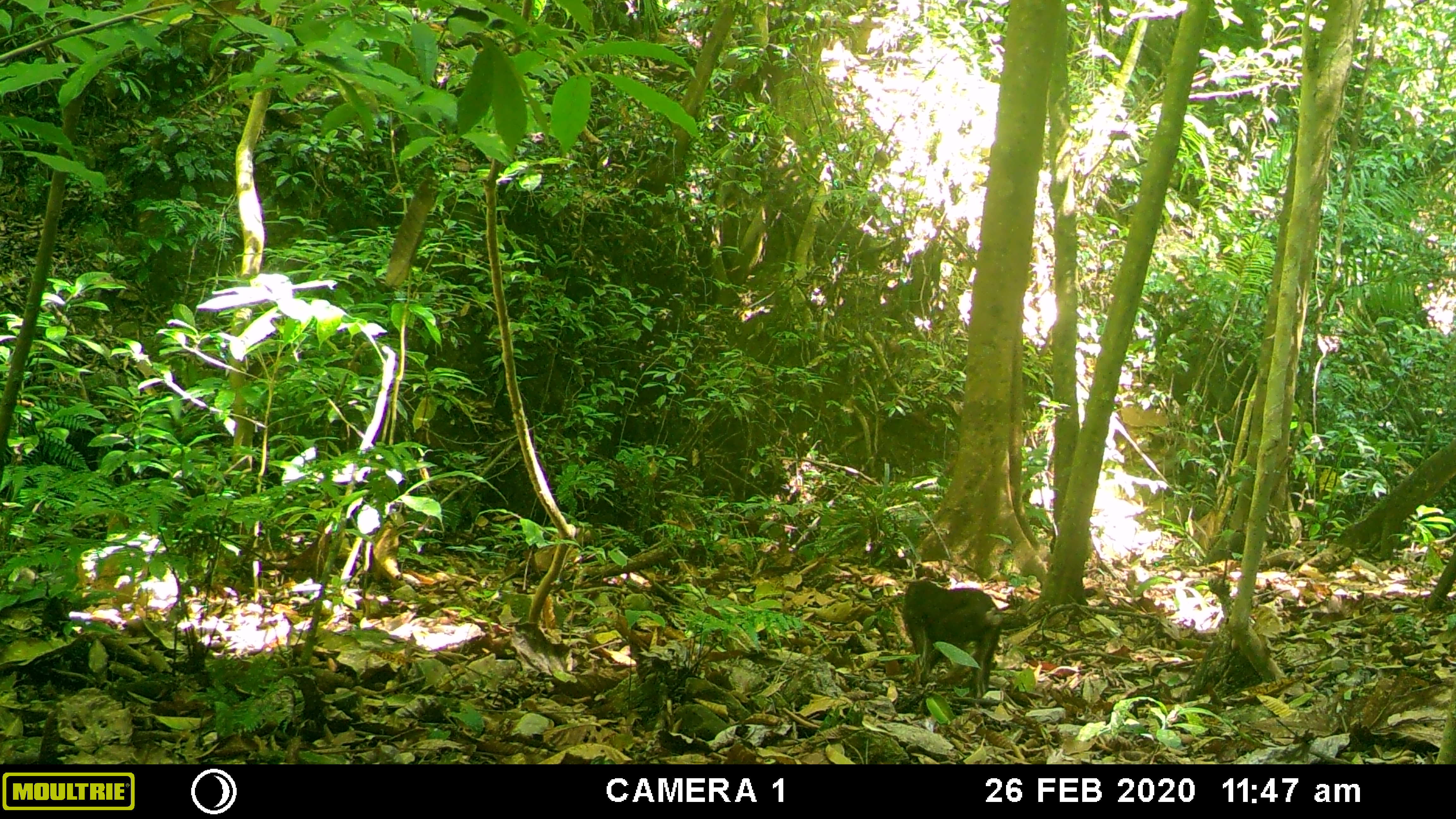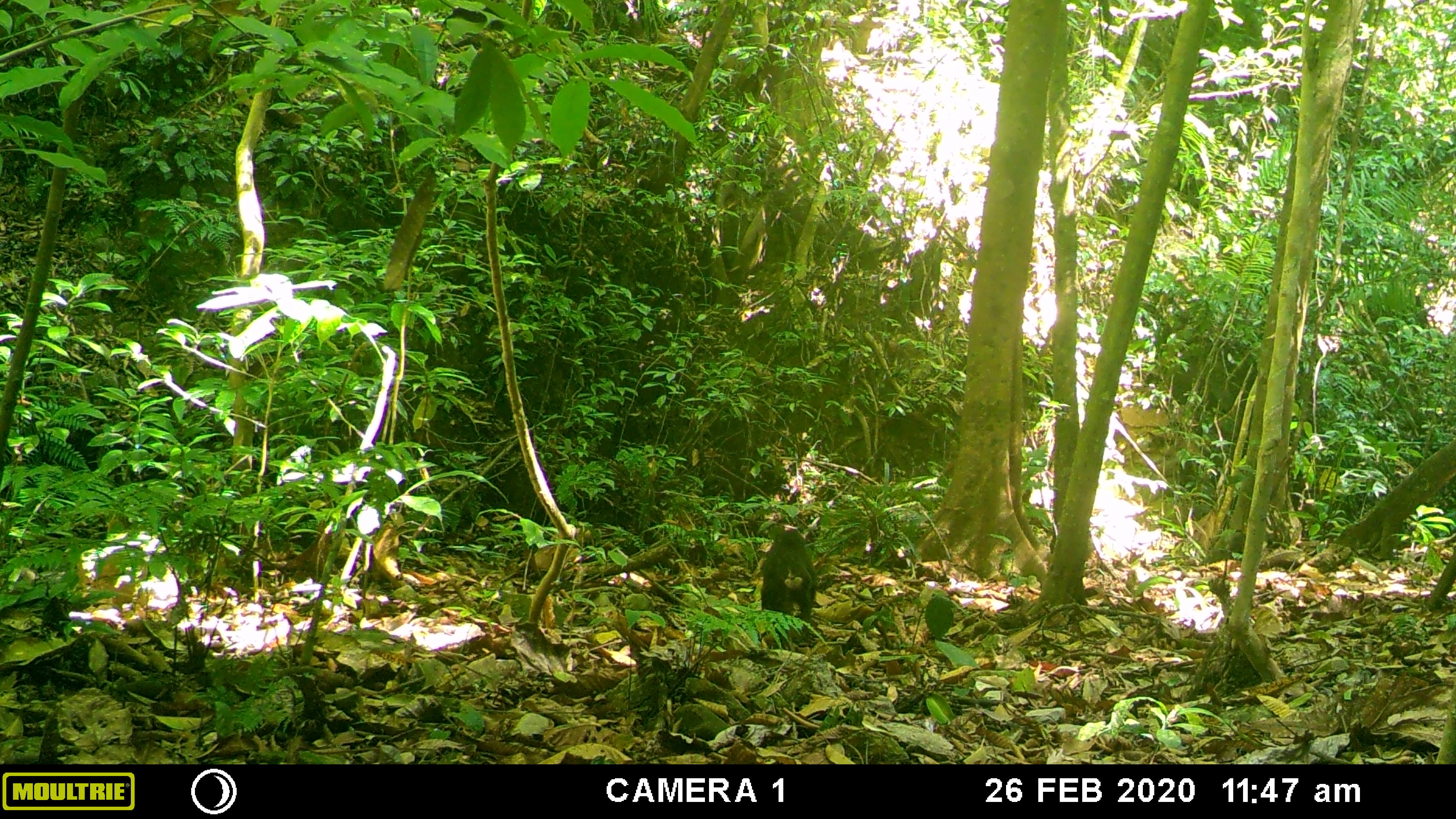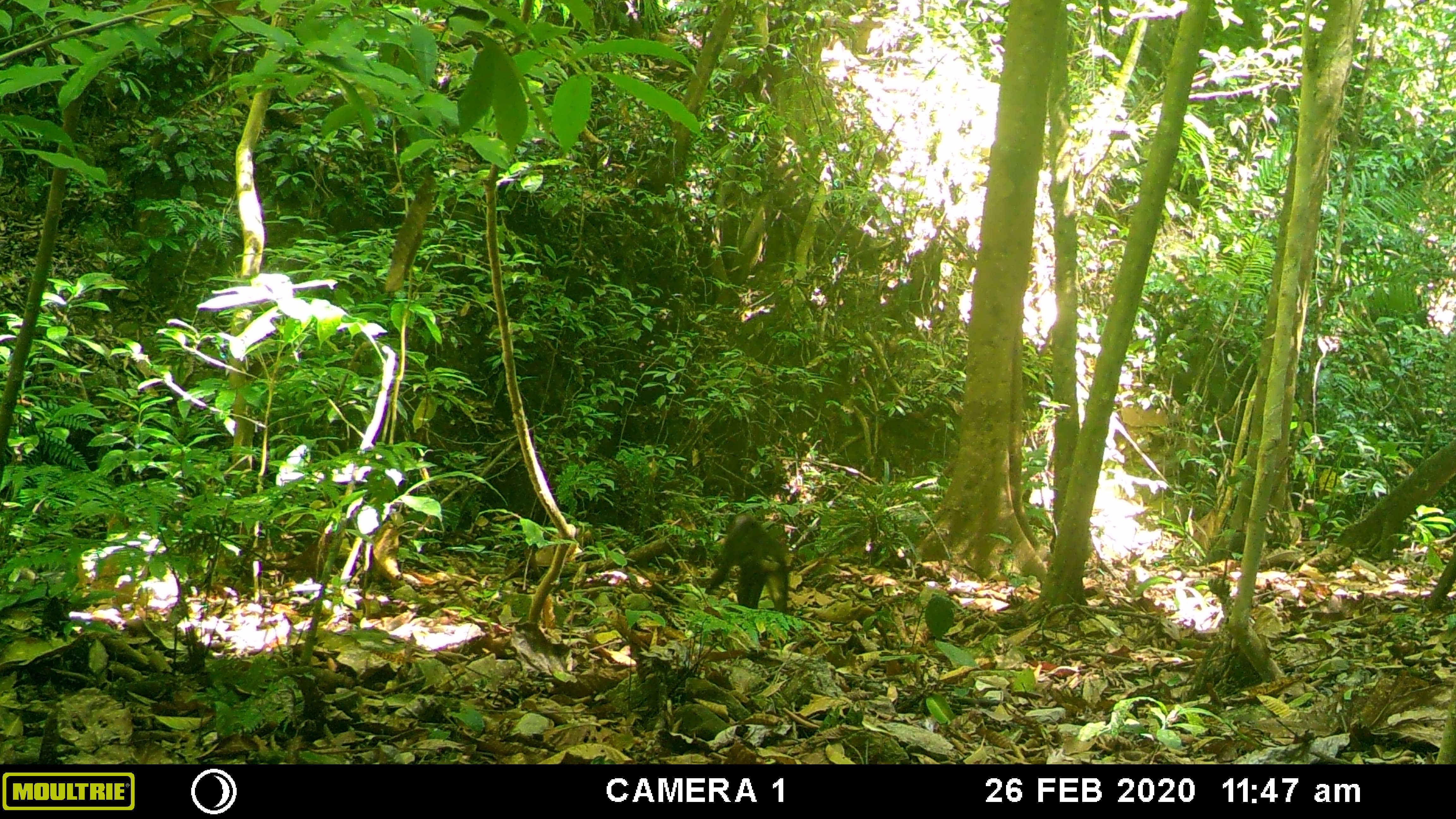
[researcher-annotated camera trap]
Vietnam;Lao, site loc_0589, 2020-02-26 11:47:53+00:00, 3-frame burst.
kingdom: Animalia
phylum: Chordata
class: Mammalia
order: Primates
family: Cercopithecidae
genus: Macaca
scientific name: Macaca arctoides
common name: stump-tailed macaque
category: stump tailed macaque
Stump tailed macaque (stump-tailed macaque) (Macaca arctoides). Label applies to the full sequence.